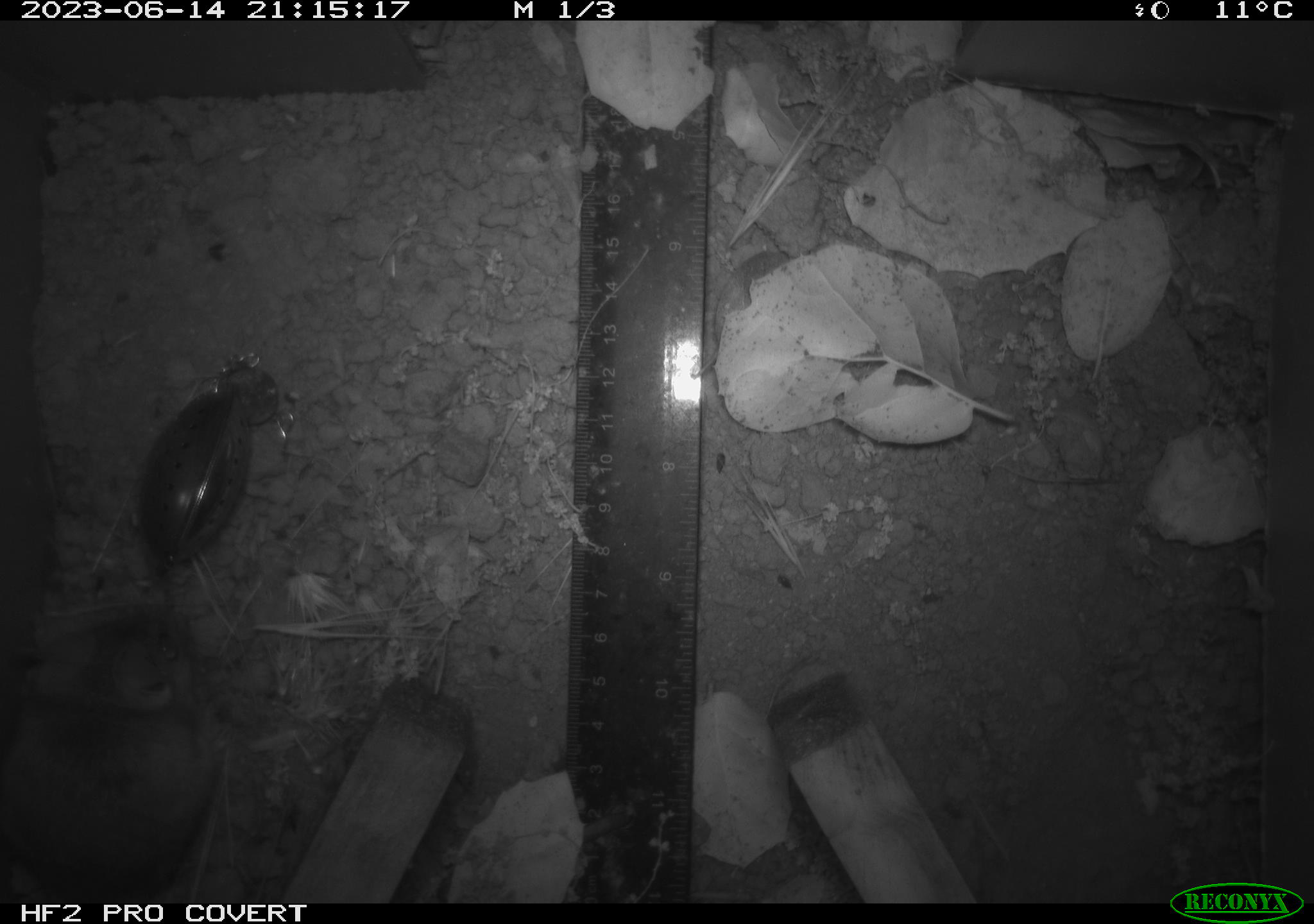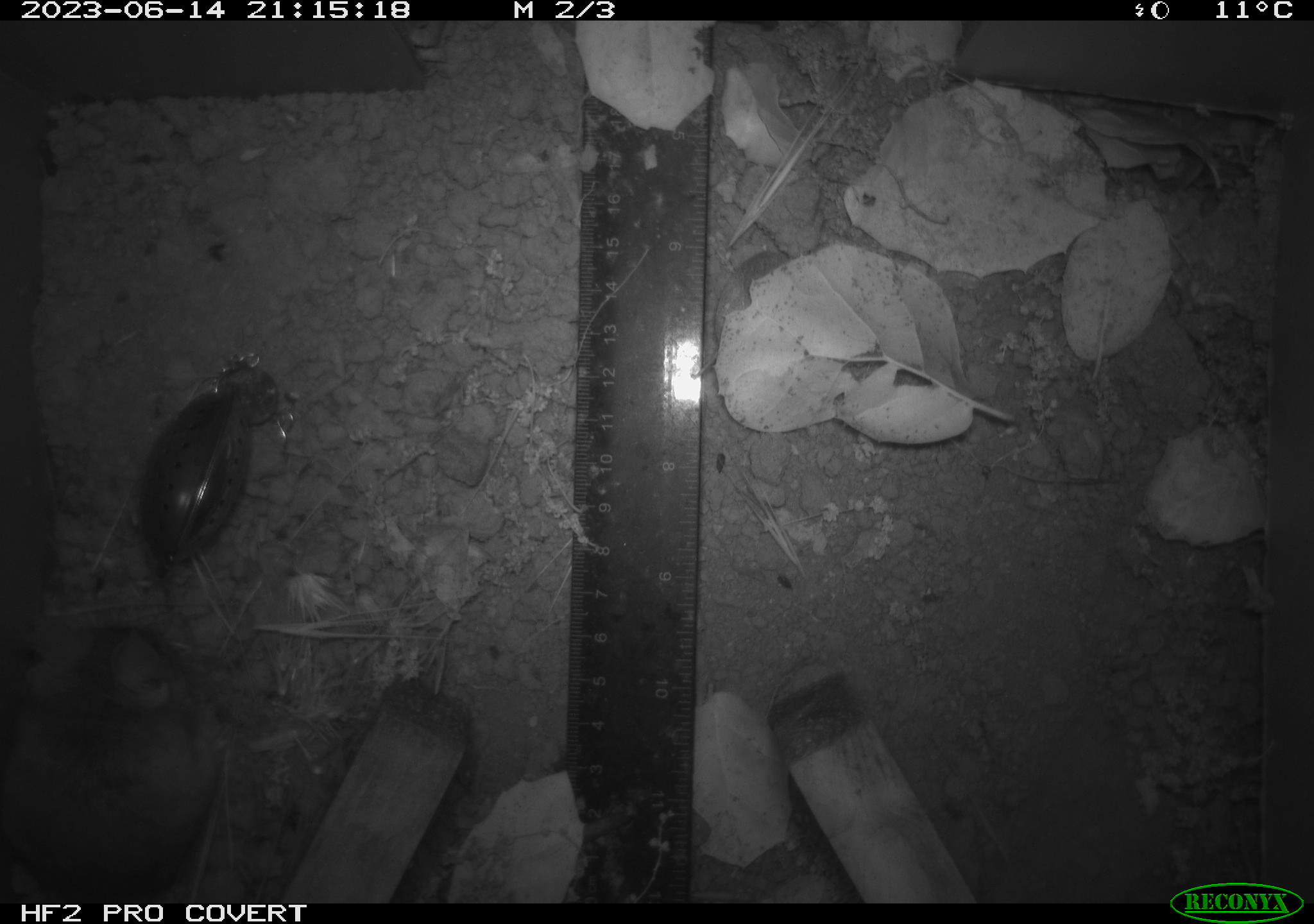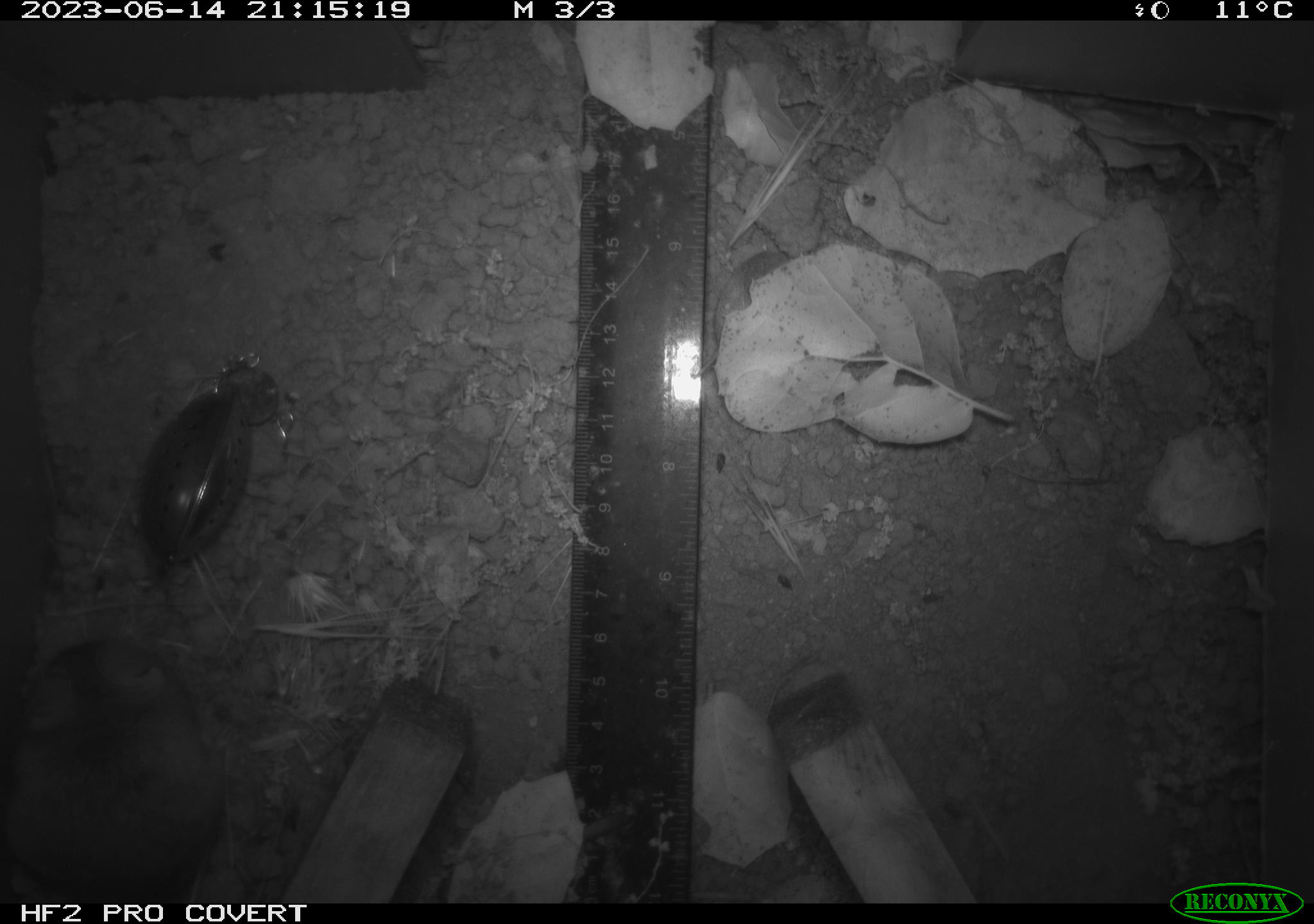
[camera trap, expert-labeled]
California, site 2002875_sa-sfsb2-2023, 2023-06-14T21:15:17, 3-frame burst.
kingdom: Animalia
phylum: Chordata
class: Mammalia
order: Rodentia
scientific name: Rodentia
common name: mouse species